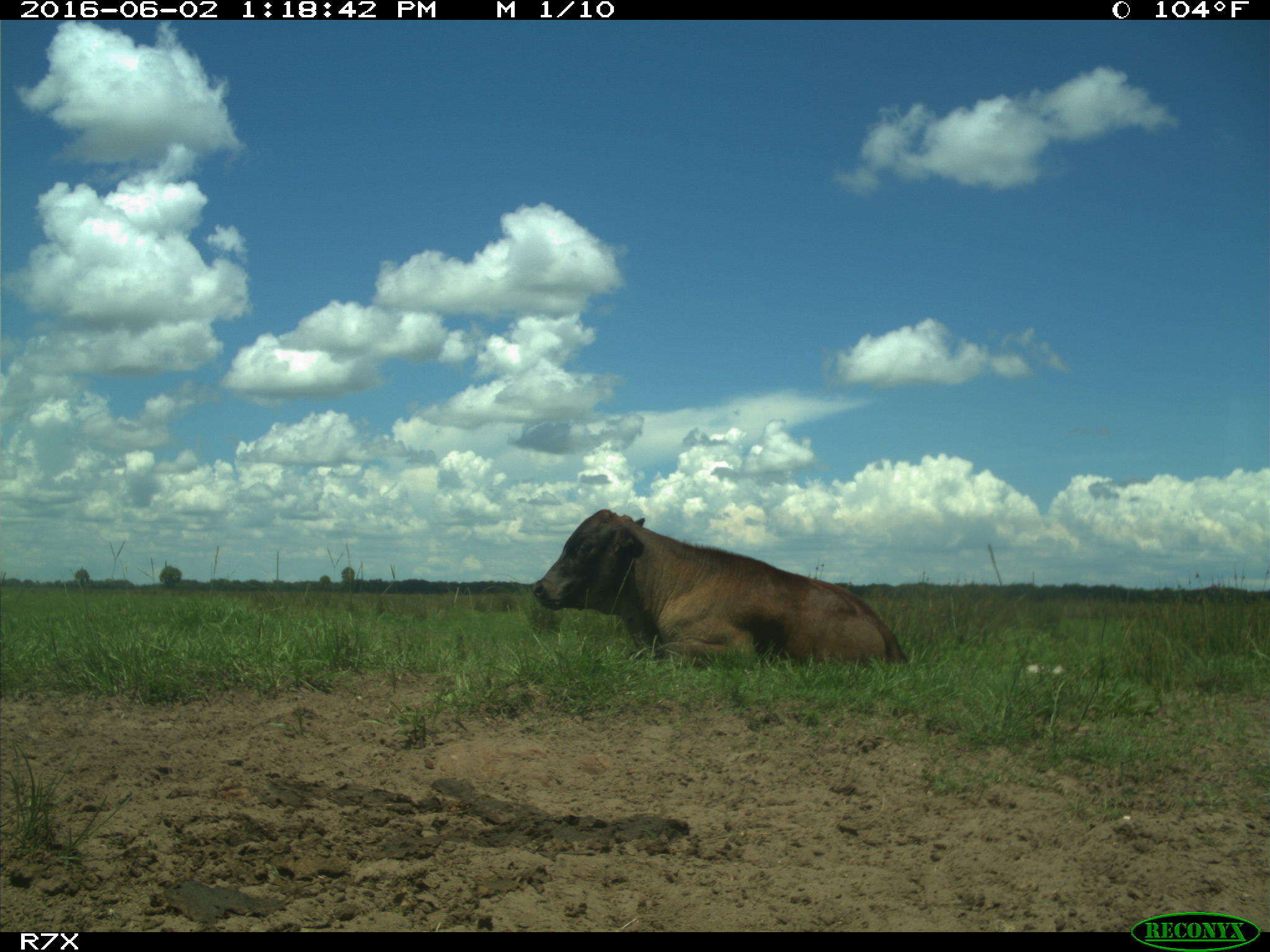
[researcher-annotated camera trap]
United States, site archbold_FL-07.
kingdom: Animalia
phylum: Chordata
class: Mammalia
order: Artiodactyla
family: Bovidae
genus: Bos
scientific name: Bos taurus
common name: domestic cow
Bos taurus (domestic cow).